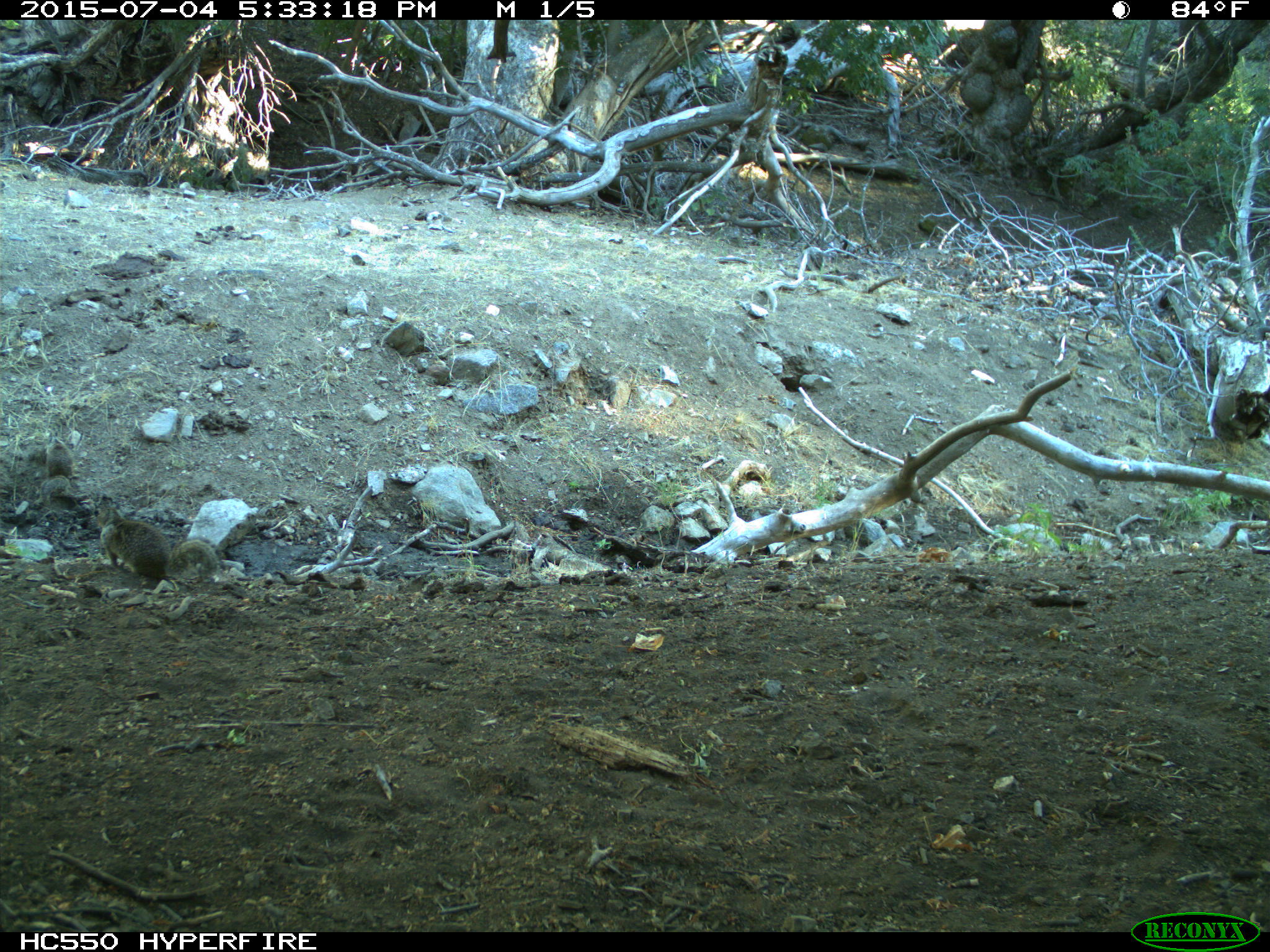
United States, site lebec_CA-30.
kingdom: Animalia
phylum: Chordata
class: Mammalia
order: Rodentia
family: Sciuridae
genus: Otospermophilus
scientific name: Otospermophilus beecheyi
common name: california ground squirrel